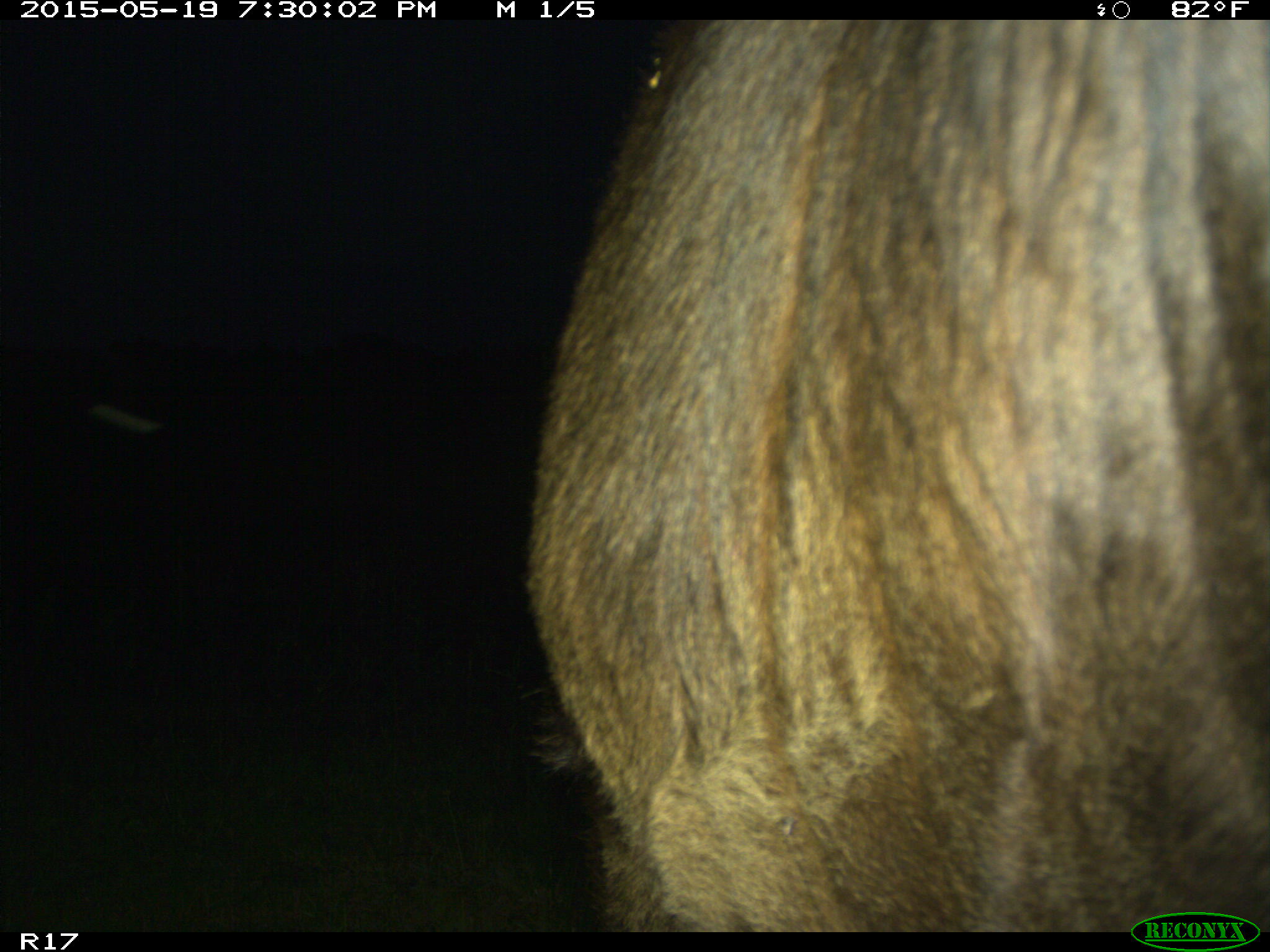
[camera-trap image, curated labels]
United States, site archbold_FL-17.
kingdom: Animalia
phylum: Chordata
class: Mammalia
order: Artiodactyla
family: Bovidae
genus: Bos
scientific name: Bos taurus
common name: domestic cow